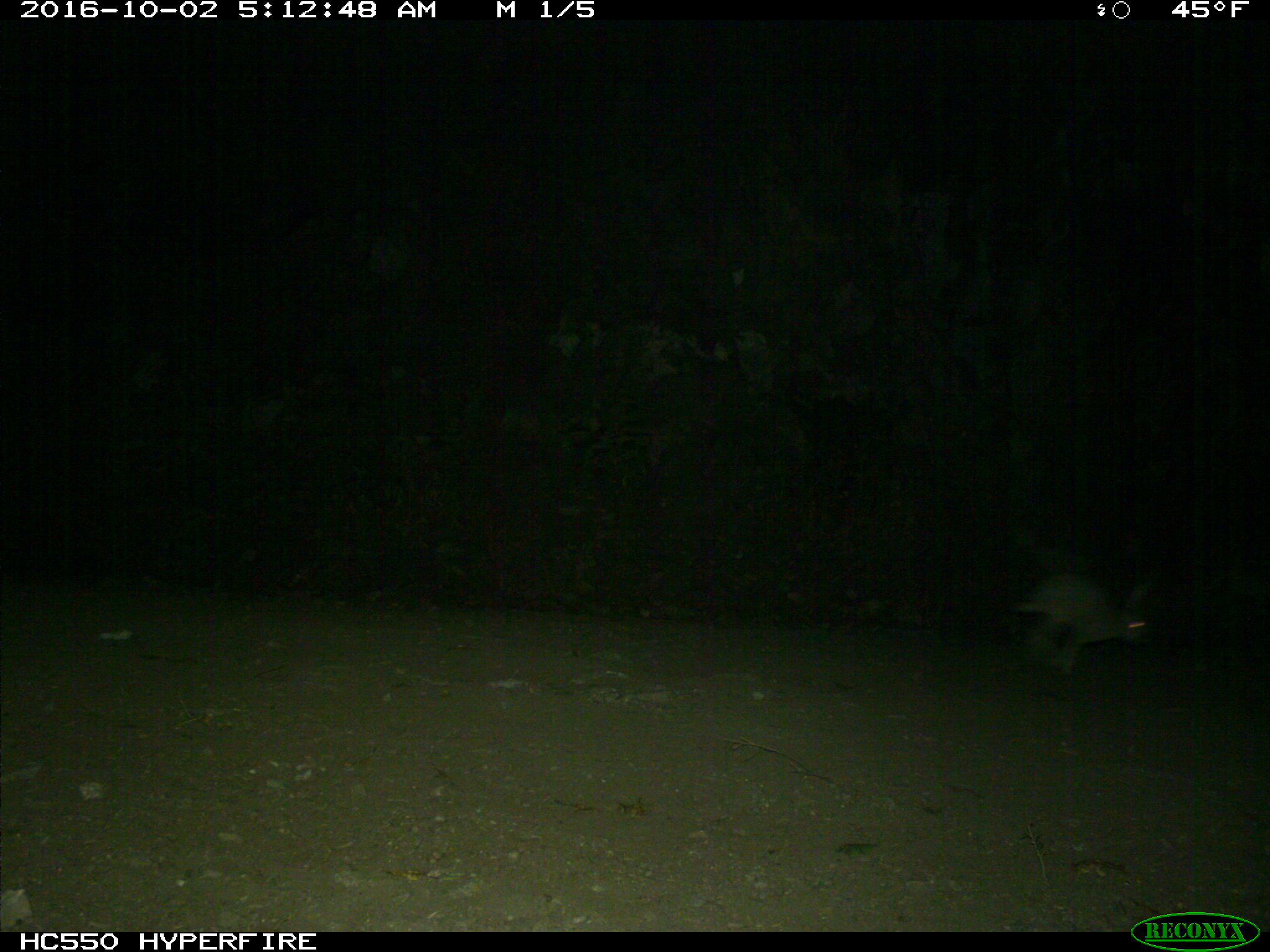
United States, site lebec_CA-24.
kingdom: Animalia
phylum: Chordata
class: Mammalia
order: Lagomorpha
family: Leporidae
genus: Lepus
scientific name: Lepus californicus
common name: black-tailed jackrabbit